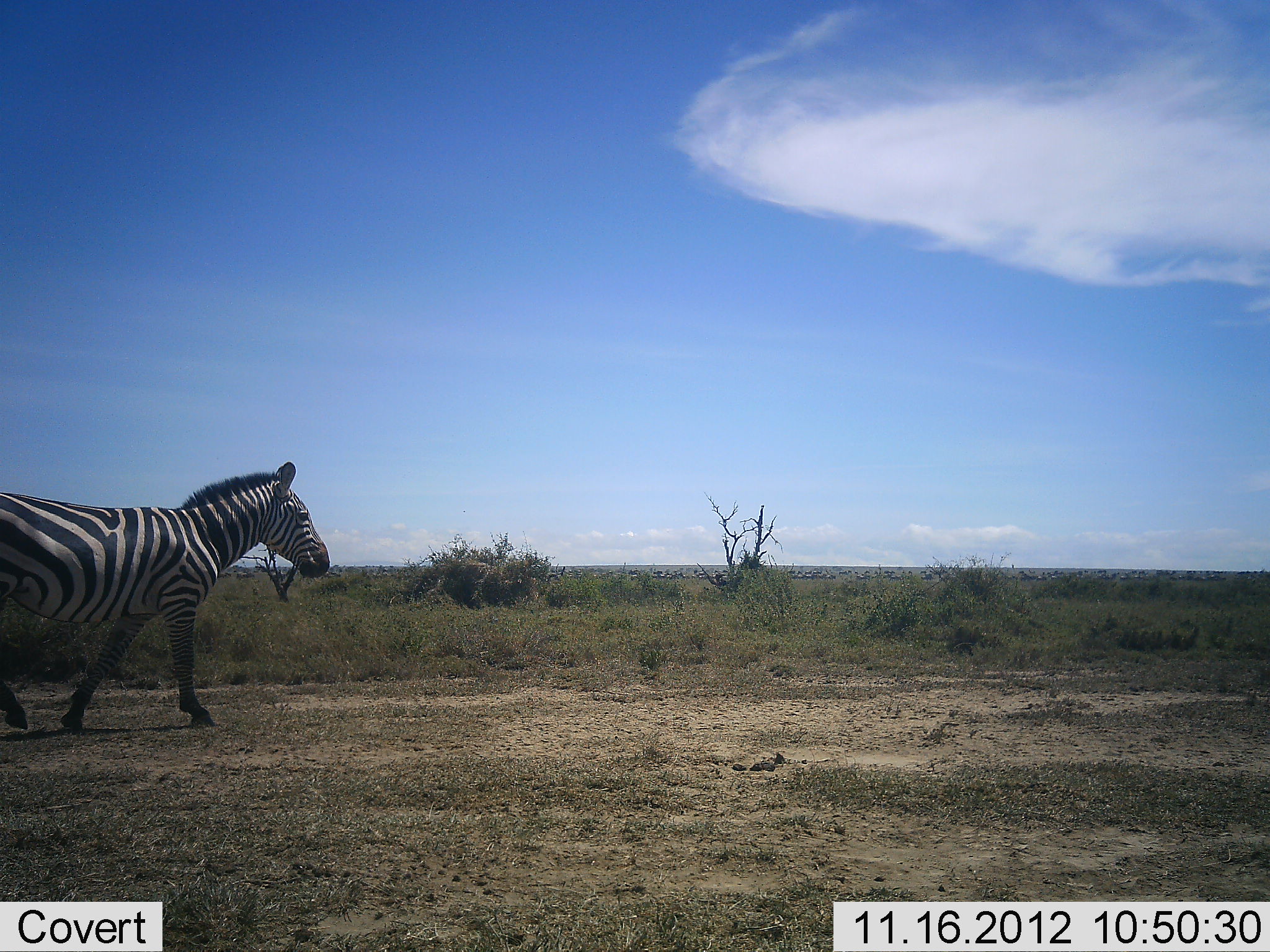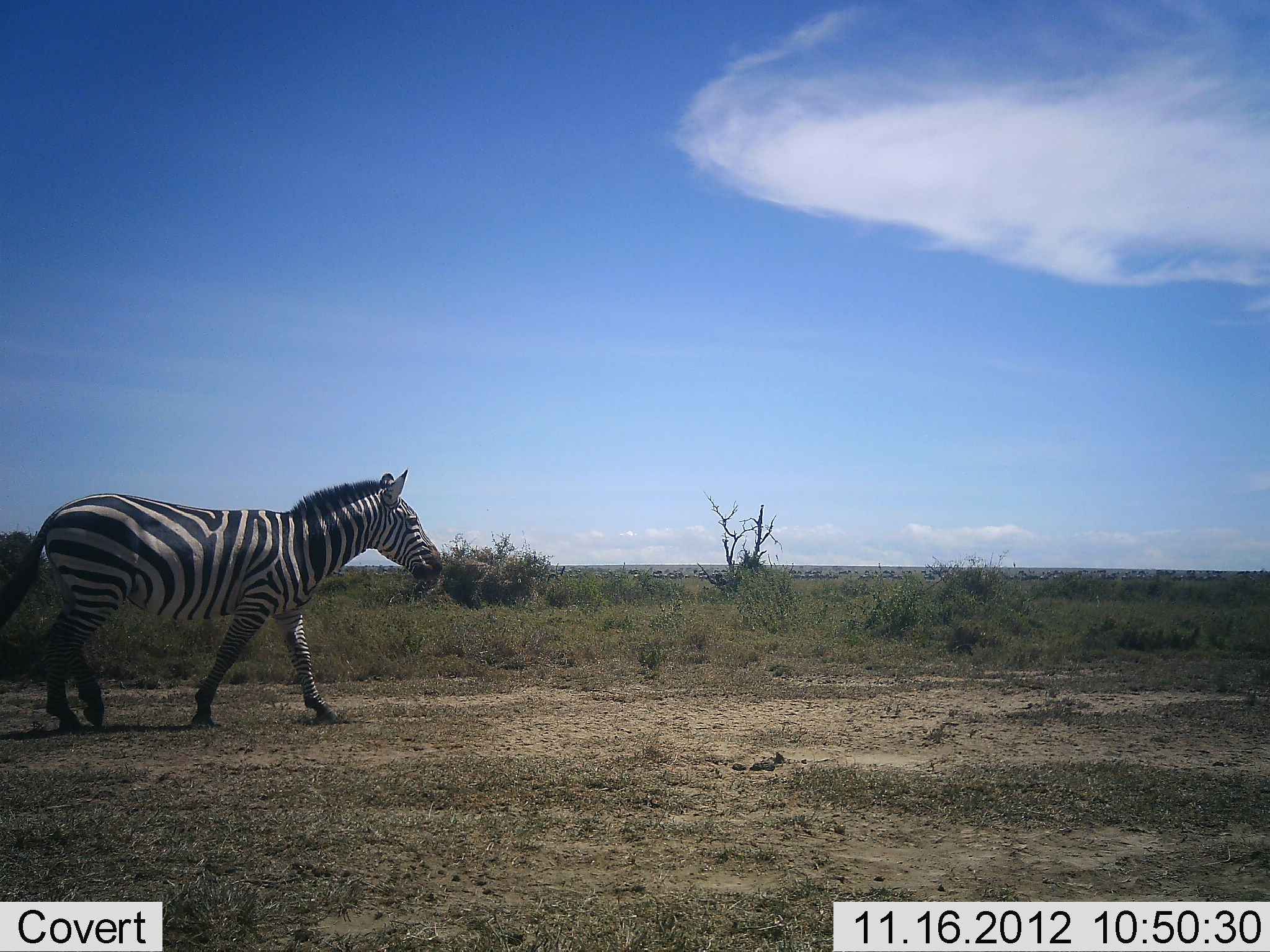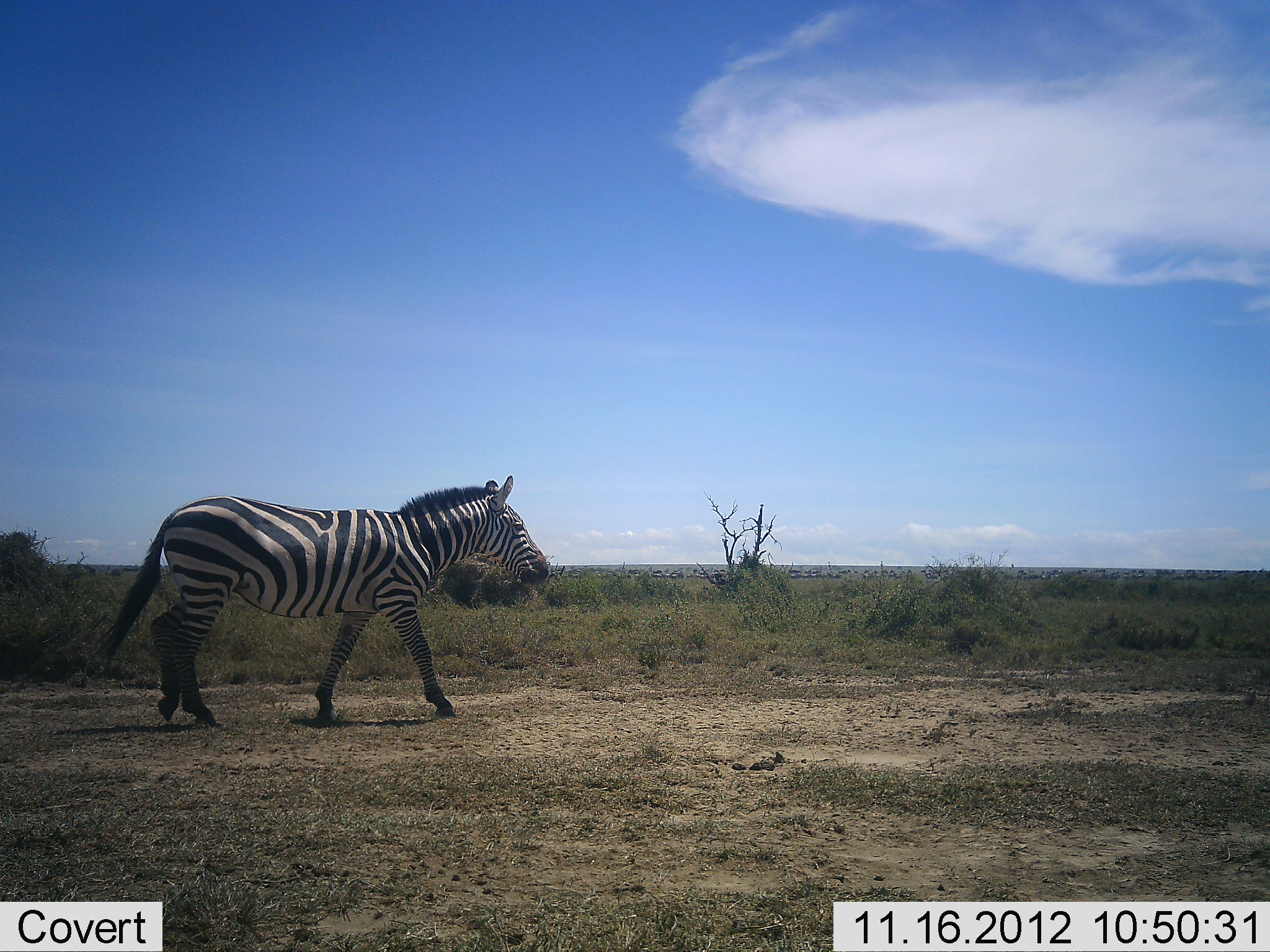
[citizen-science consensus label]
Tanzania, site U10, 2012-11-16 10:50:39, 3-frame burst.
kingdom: Animalia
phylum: Chordata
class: Mammalia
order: Perissodactyla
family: Equidae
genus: Equus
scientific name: Equus quagga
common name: plains zebra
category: zebra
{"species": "zebra (plains zebra) (Equus quagga)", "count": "1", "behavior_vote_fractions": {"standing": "0%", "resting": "0%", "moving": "100%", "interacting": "0%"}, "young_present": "0%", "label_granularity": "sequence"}